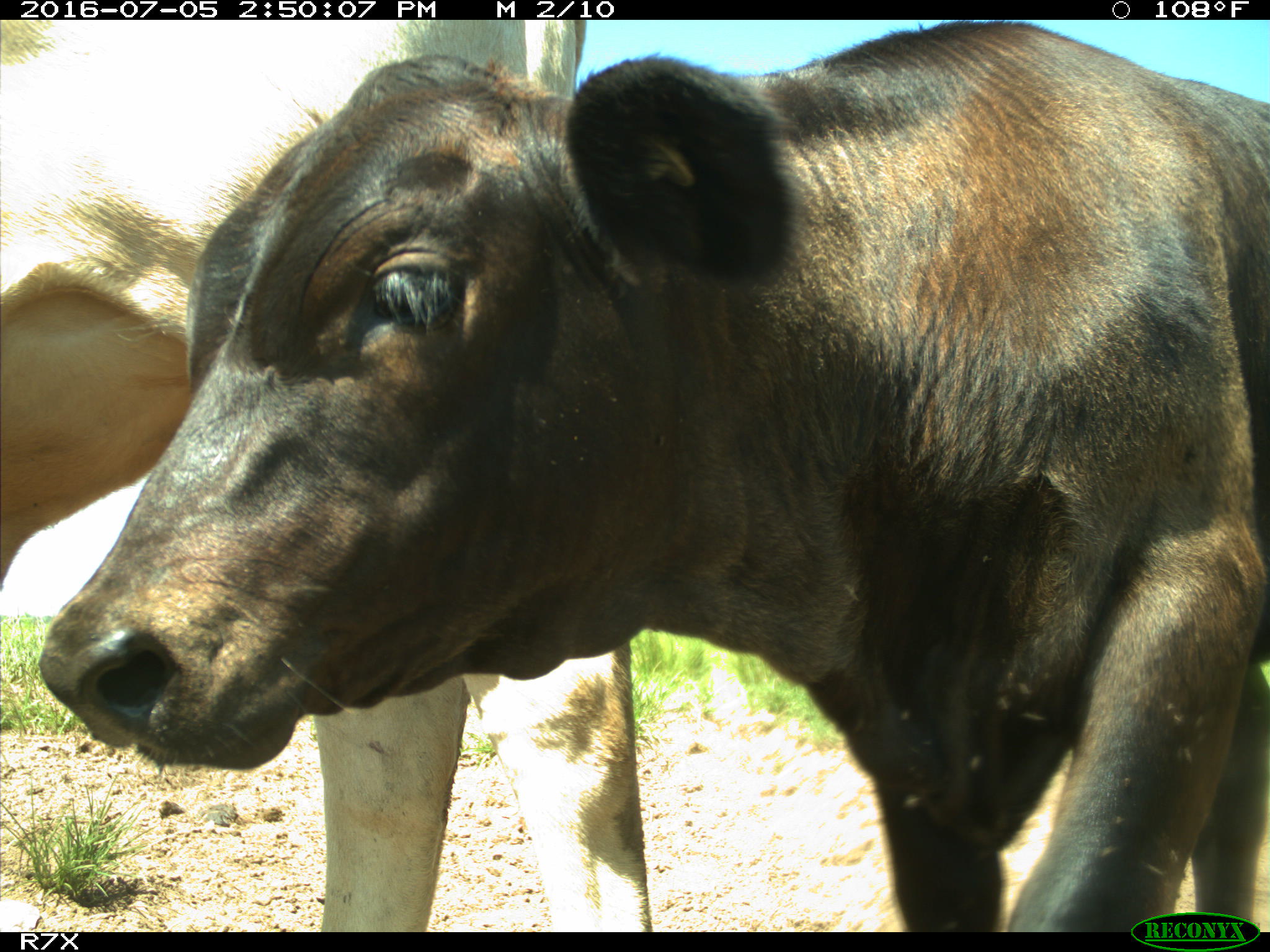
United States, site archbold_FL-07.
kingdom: Animalia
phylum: Chordata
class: Mammalia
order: Artiodactyla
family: Bovidae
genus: Bos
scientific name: Bos taurus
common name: domestic cow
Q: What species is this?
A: Bos taurus (domestic cow).